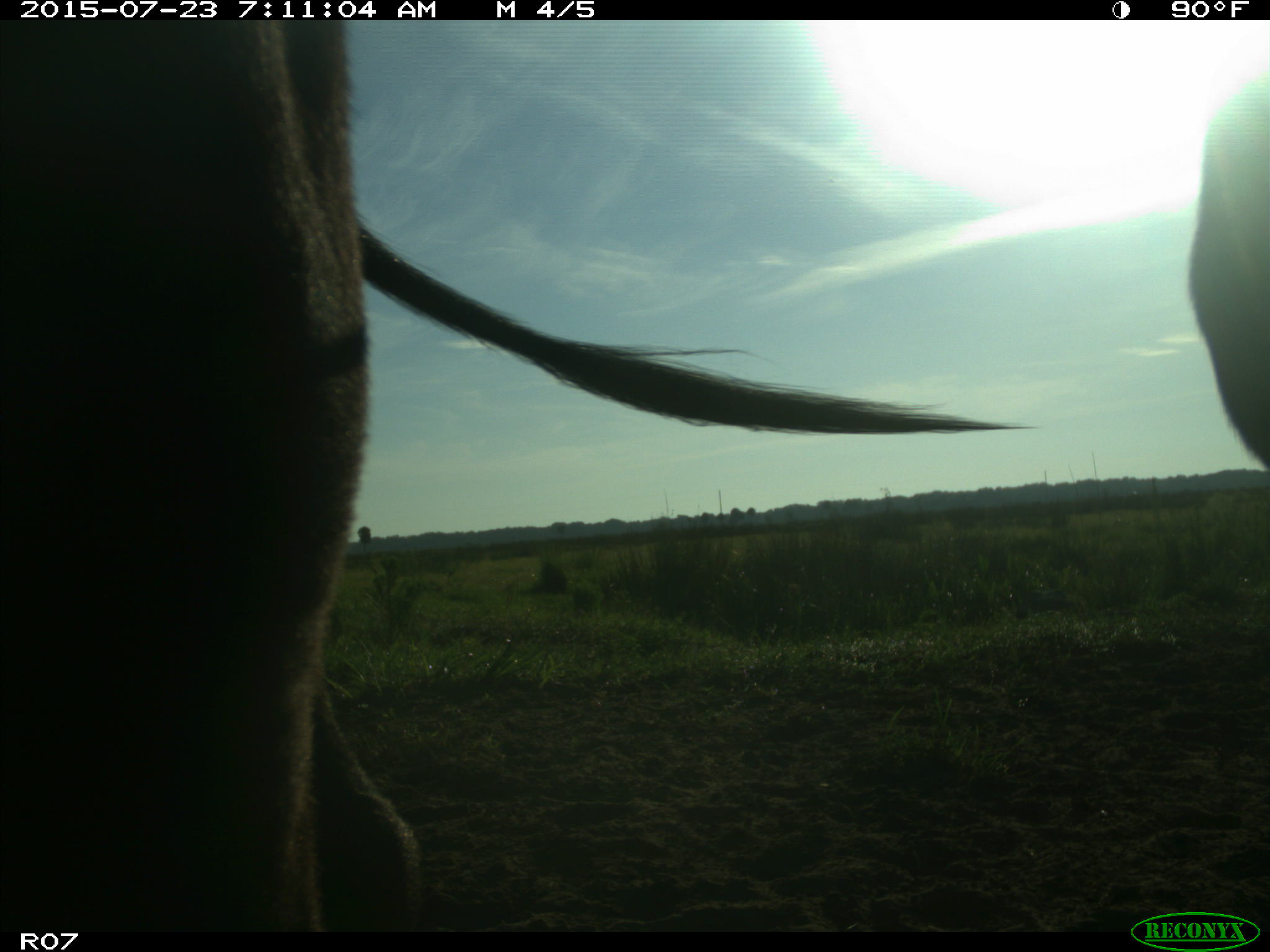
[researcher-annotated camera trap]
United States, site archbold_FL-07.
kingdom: Animalia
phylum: Chordata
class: Mammalia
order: Artiodactyla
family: Bovidae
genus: Bos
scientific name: Bos taurus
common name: domestic cow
Bos taurus (domestic cow).